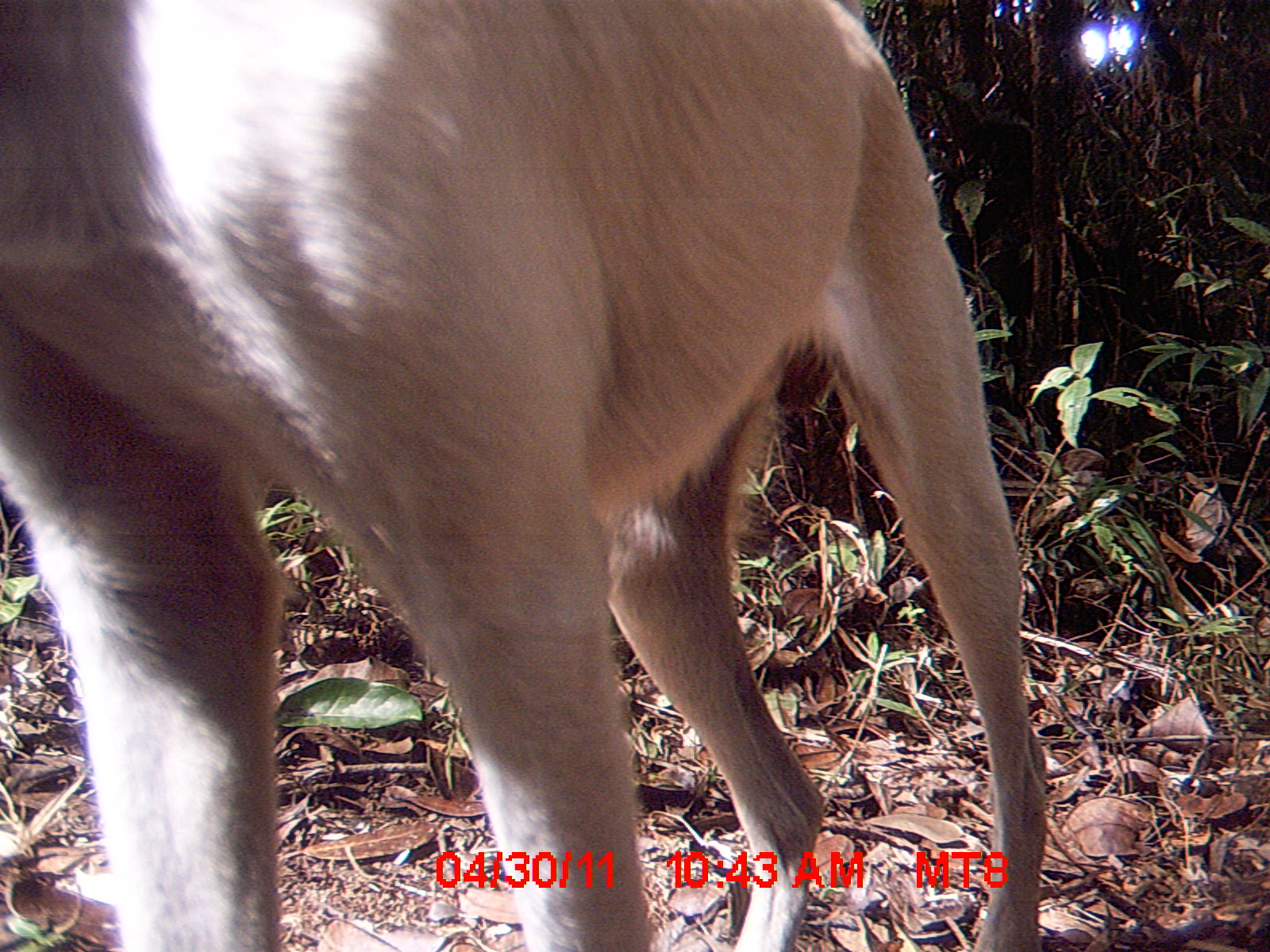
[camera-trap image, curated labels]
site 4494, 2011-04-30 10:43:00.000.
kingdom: Animalia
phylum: Chordata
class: Mammalia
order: Carnivora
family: Canidae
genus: Canis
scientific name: Canis familiaris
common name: domestic dog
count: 1